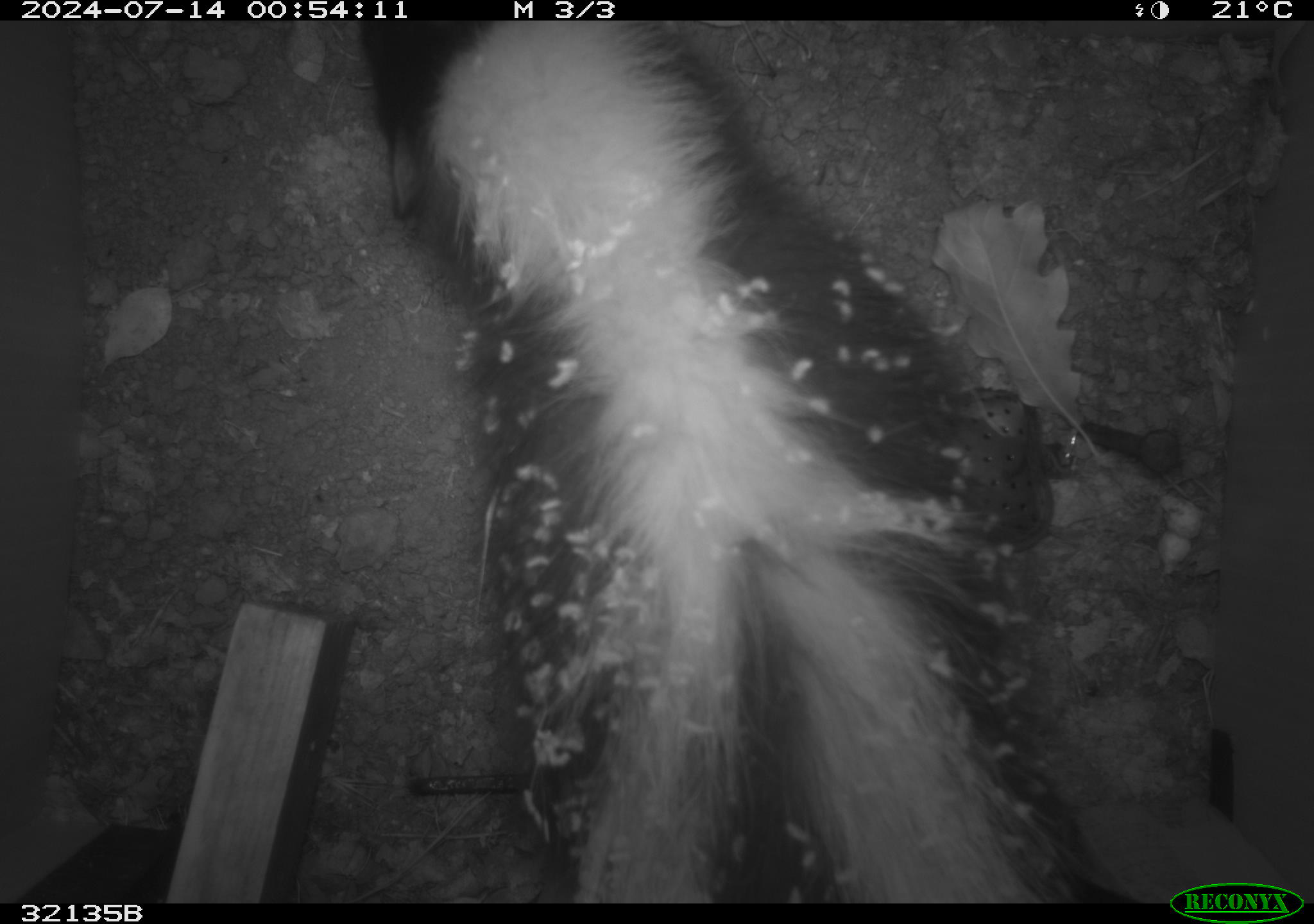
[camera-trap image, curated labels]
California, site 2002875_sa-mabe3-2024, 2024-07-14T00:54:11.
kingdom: Animalia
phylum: Chordata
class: Mammalia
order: Carnivora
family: Mephitidae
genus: Mephitis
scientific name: Mephitis mephitis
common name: striped skunk